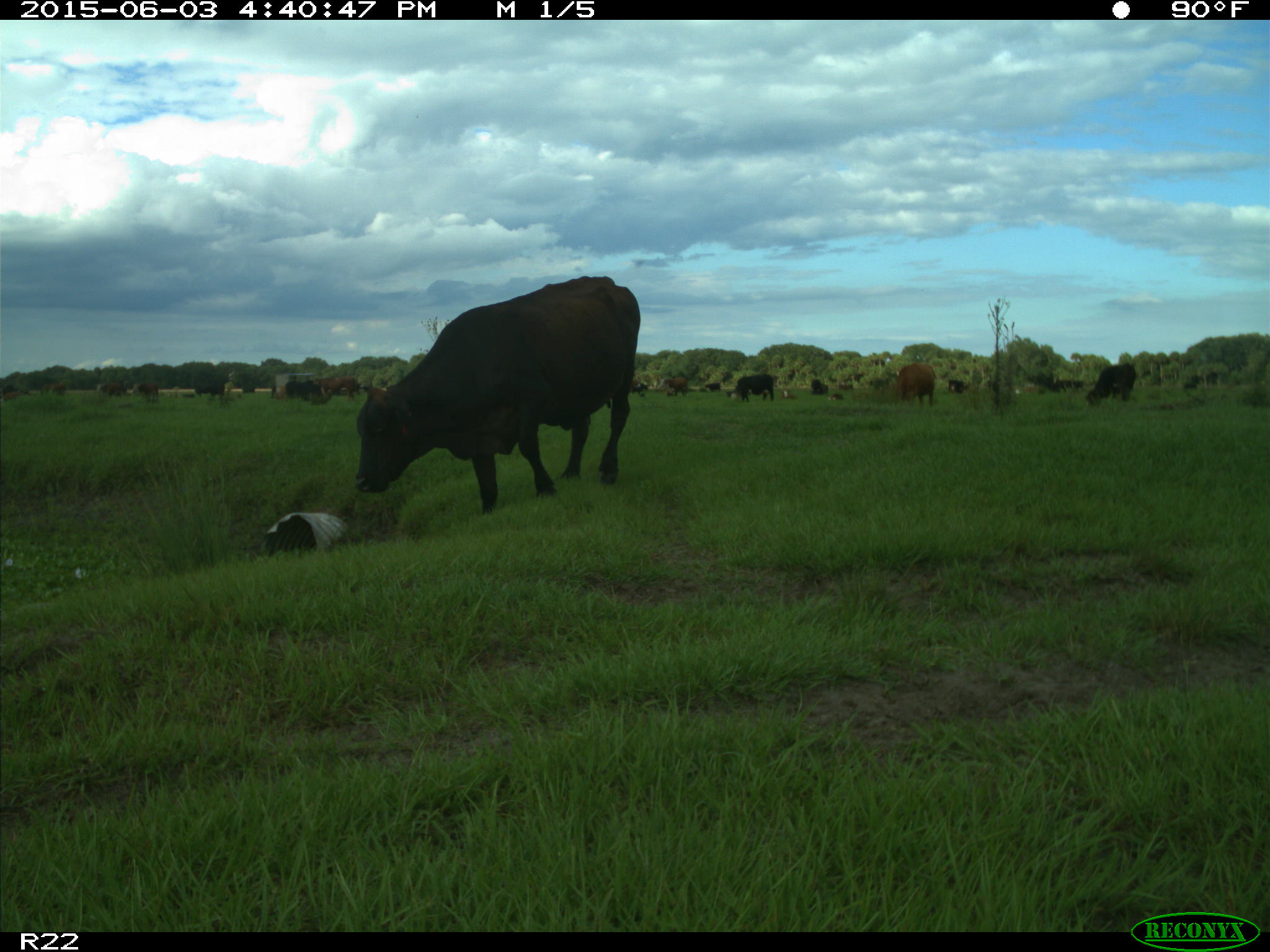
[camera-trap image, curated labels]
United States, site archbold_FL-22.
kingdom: Animalia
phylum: Chordata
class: Mammalia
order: Artiodactyla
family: Bovidae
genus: Bos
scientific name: Bos taurus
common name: domestic cow